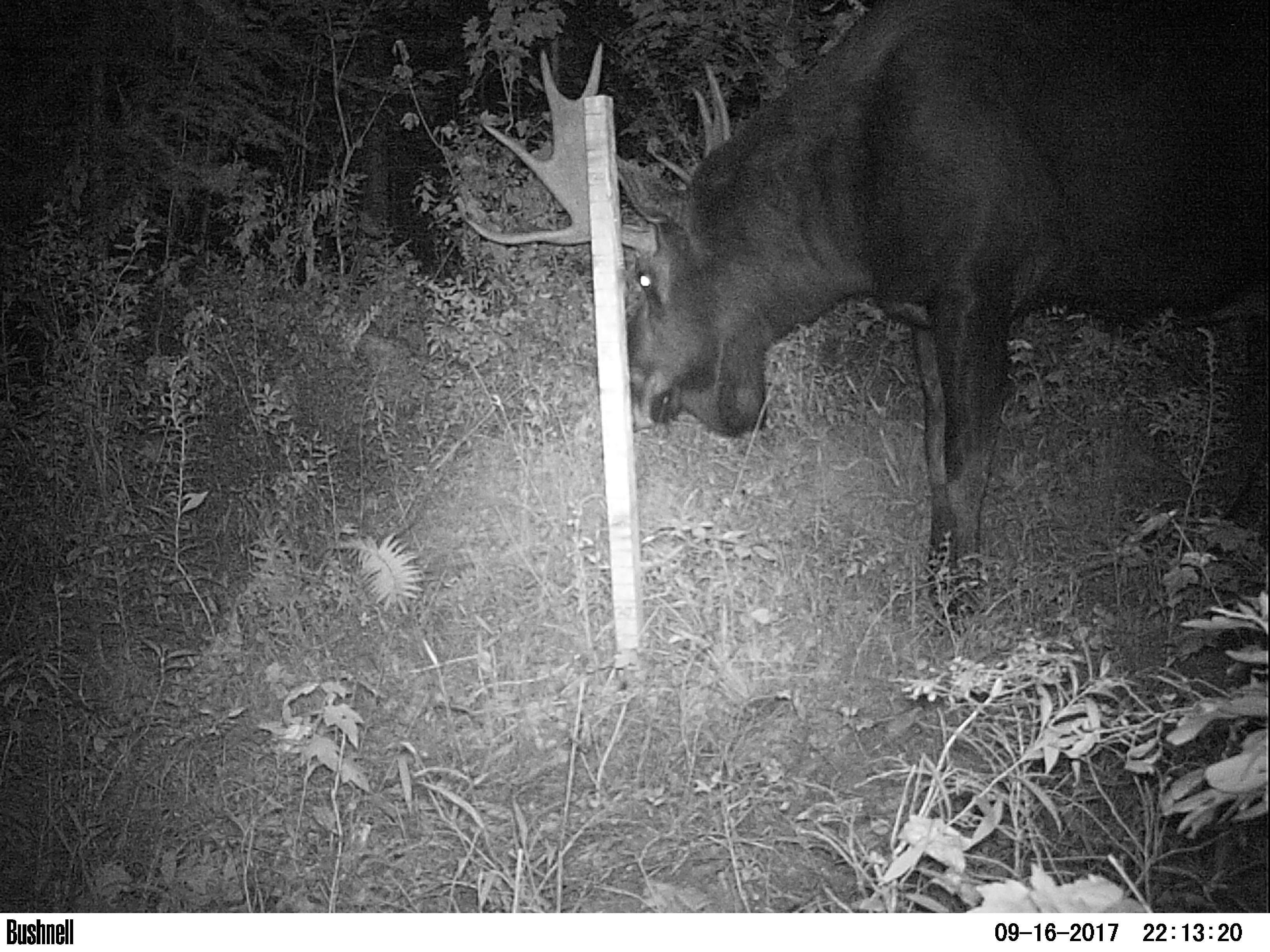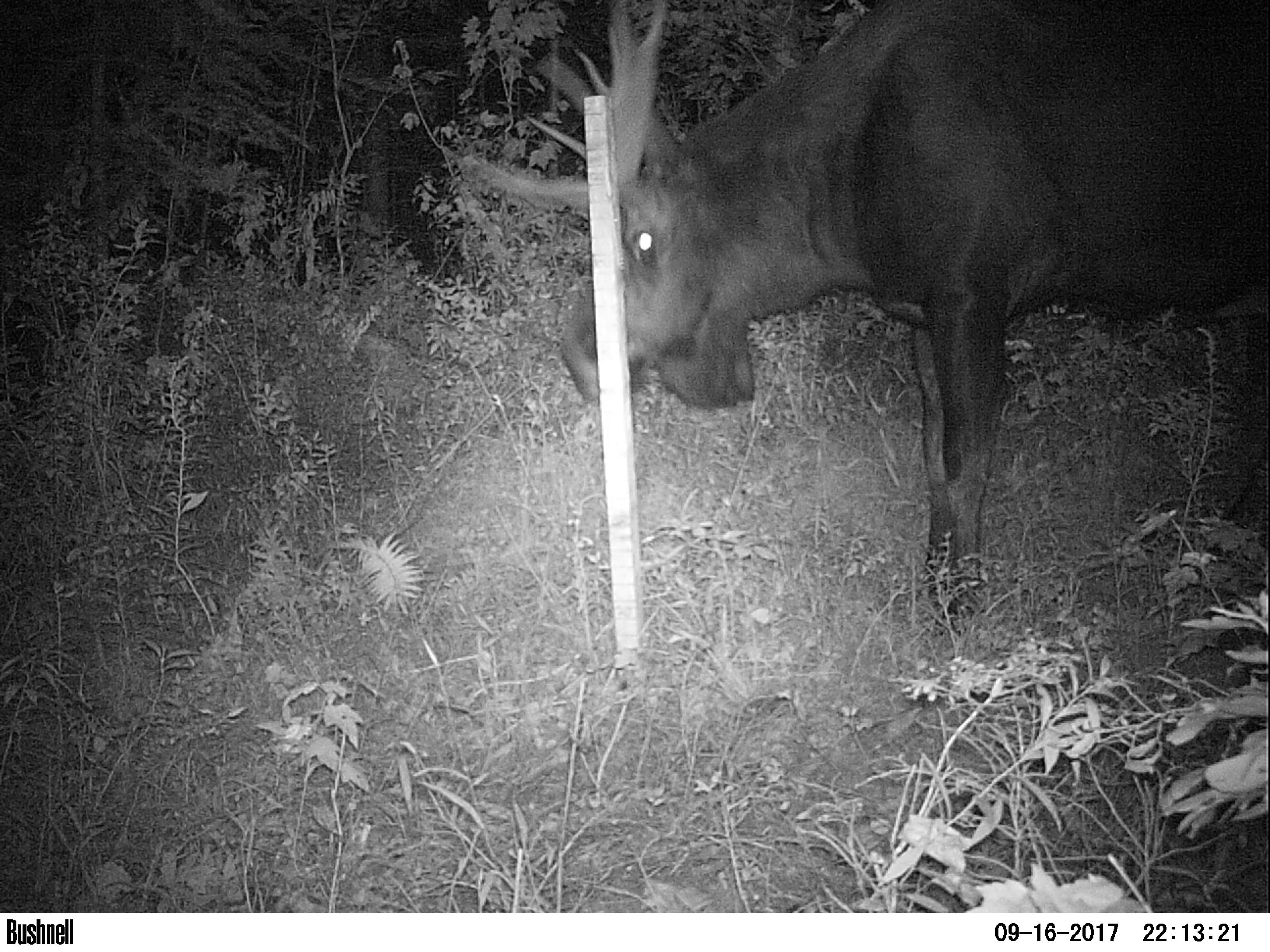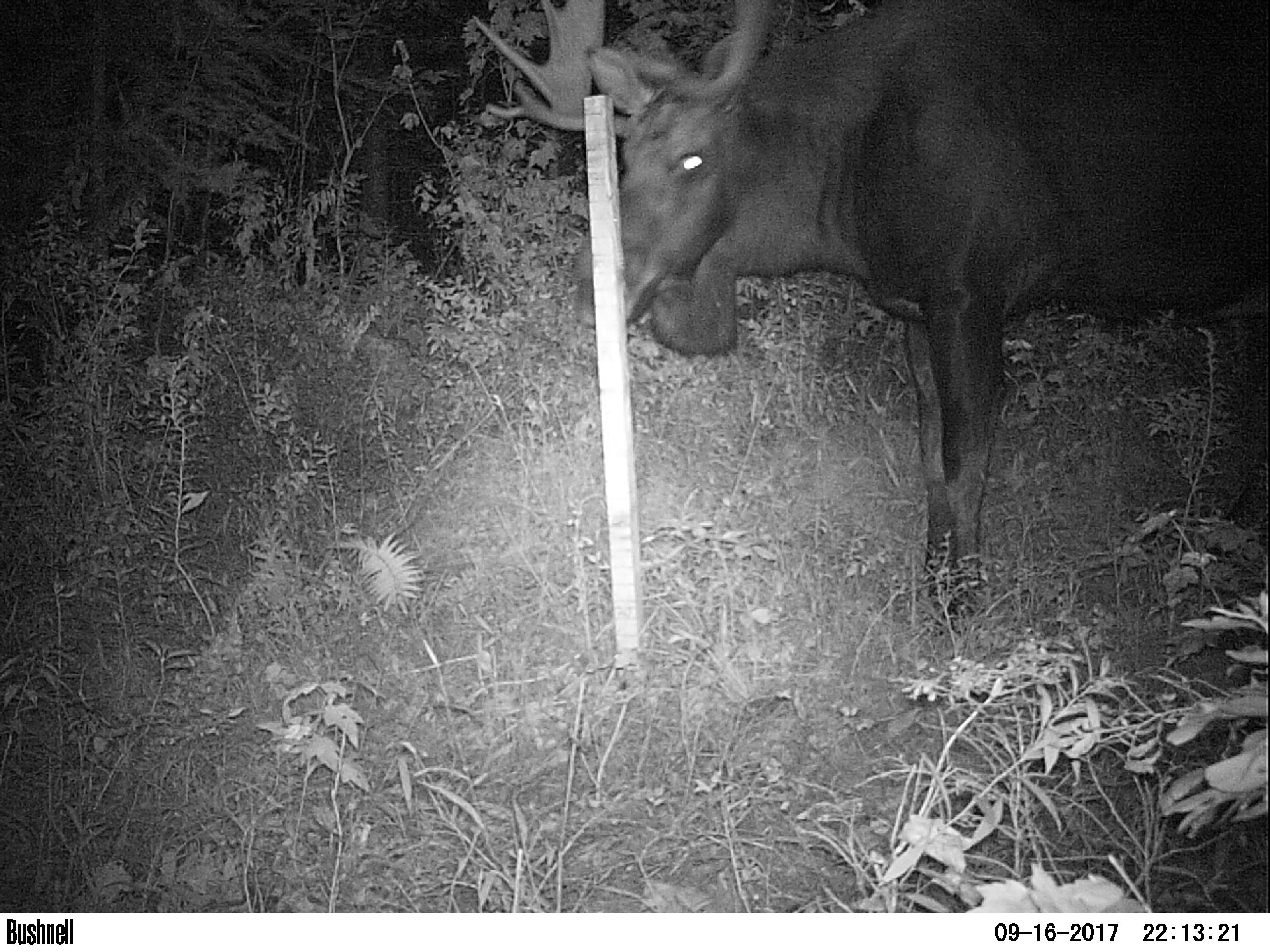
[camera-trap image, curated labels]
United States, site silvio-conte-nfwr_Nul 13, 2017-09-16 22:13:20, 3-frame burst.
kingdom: Animalia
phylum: Chordata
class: Mammalia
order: Artiodactyla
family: Cervidae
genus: Alces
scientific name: Alces alces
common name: moose